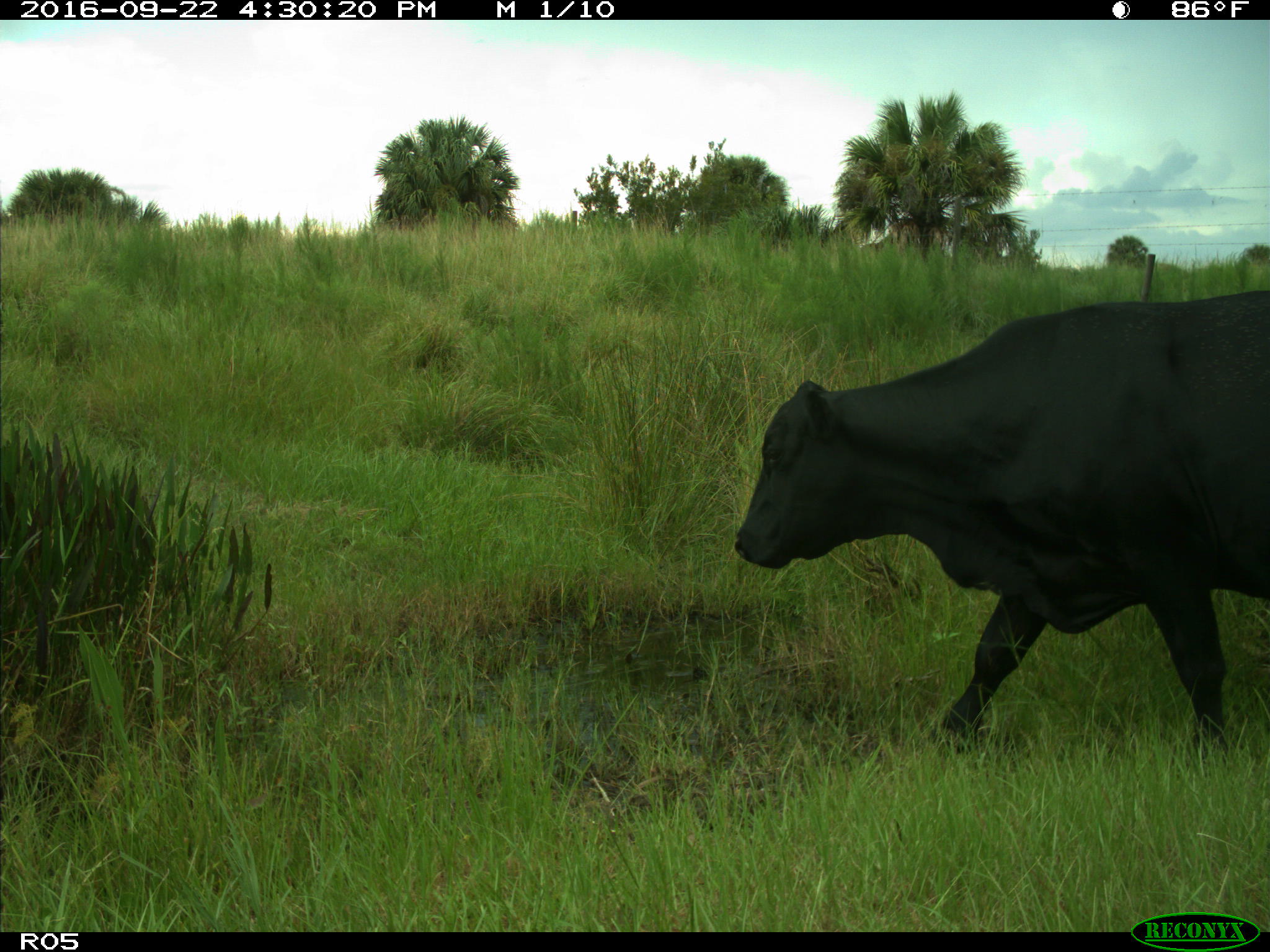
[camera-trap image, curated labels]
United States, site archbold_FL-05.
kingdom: Animalia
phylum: Chordata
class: Mammalia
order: Artiodactyla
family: Bovidae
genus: Bos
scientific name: Bos taurus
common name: domestic cow